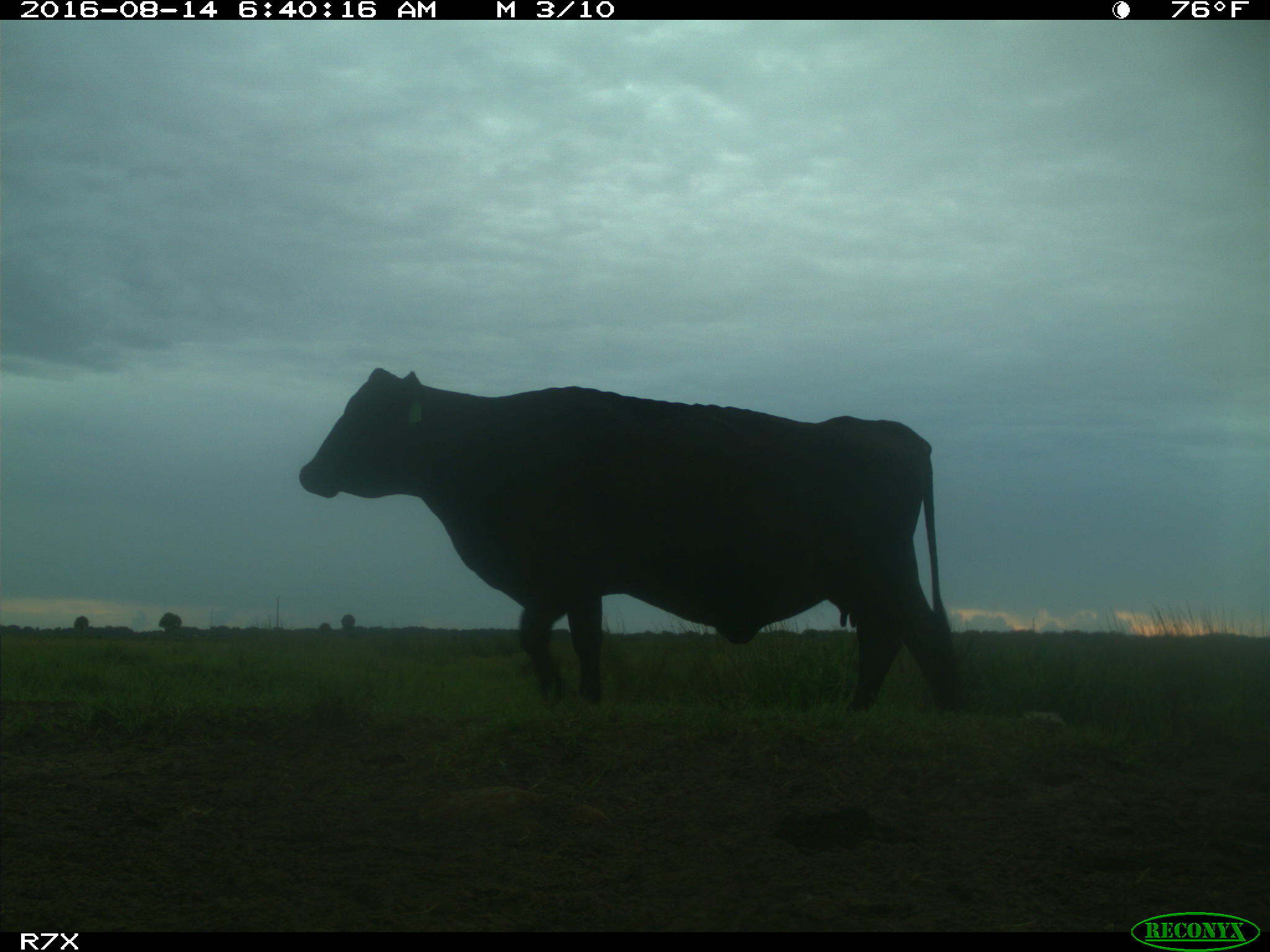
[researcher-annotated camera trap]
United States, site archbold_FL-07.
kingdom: Animalia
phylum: Chordata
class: Mammalia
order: Artiodactyla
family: Bovidae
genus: Bos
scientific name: Bos taurus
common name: domestic cow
Bos taurus (domestic cow).